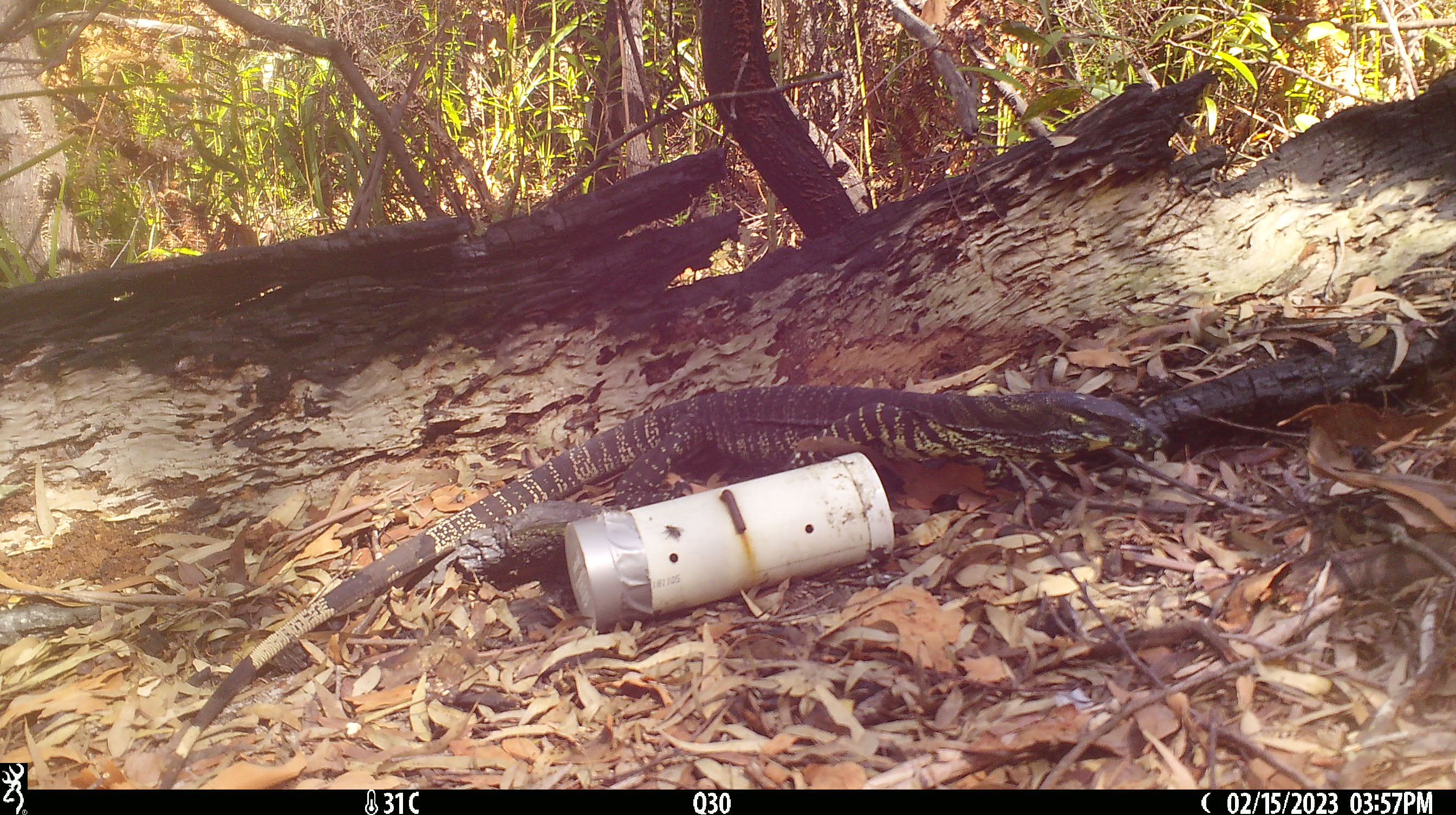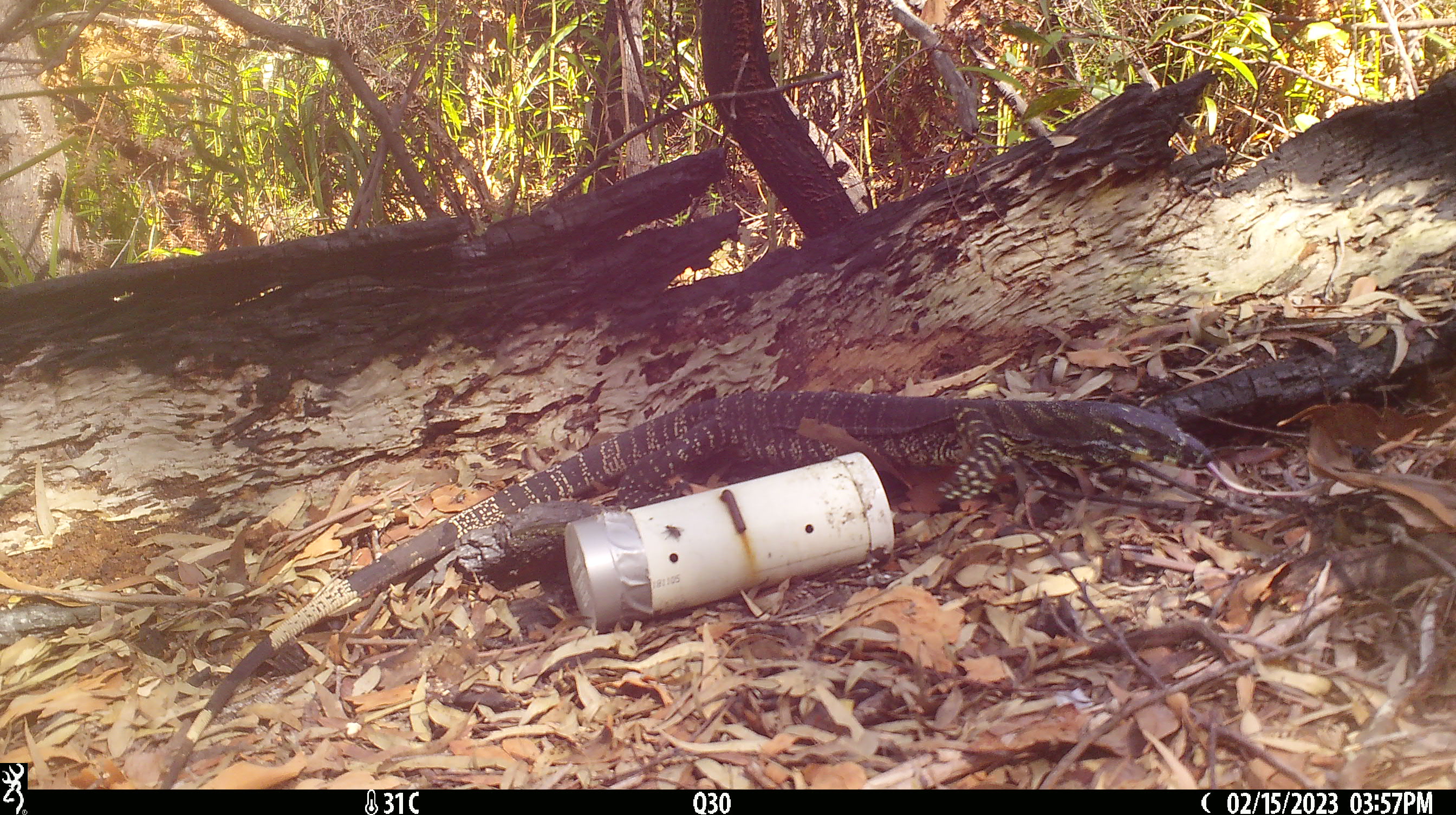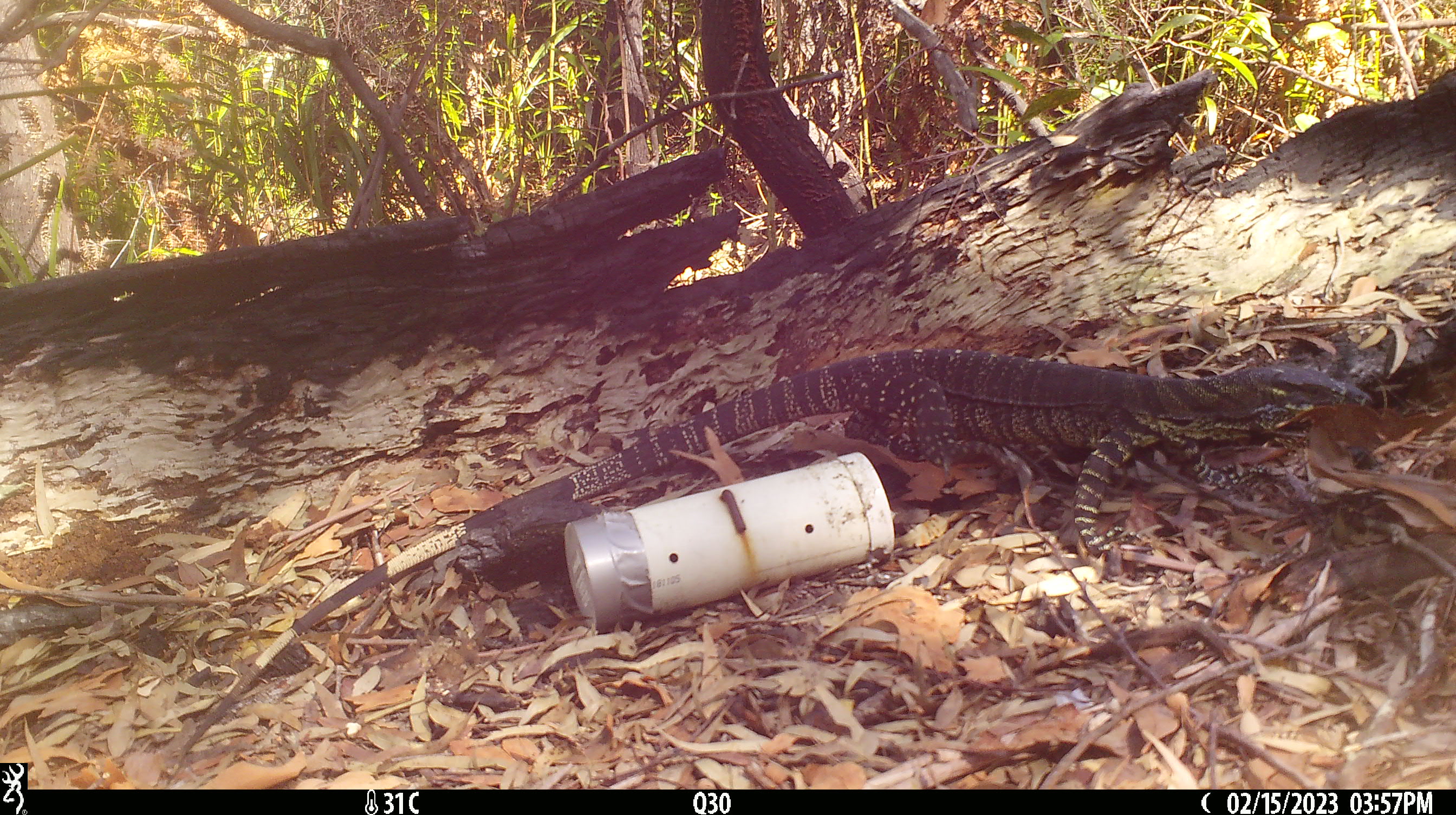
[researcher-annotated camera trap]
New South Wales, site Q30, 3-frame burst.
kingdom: Animalia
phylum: Chordata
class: Reptilia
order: Squamata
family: Varanidae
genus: Varanus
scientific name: Varanus varius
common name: lace monitor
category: goanna